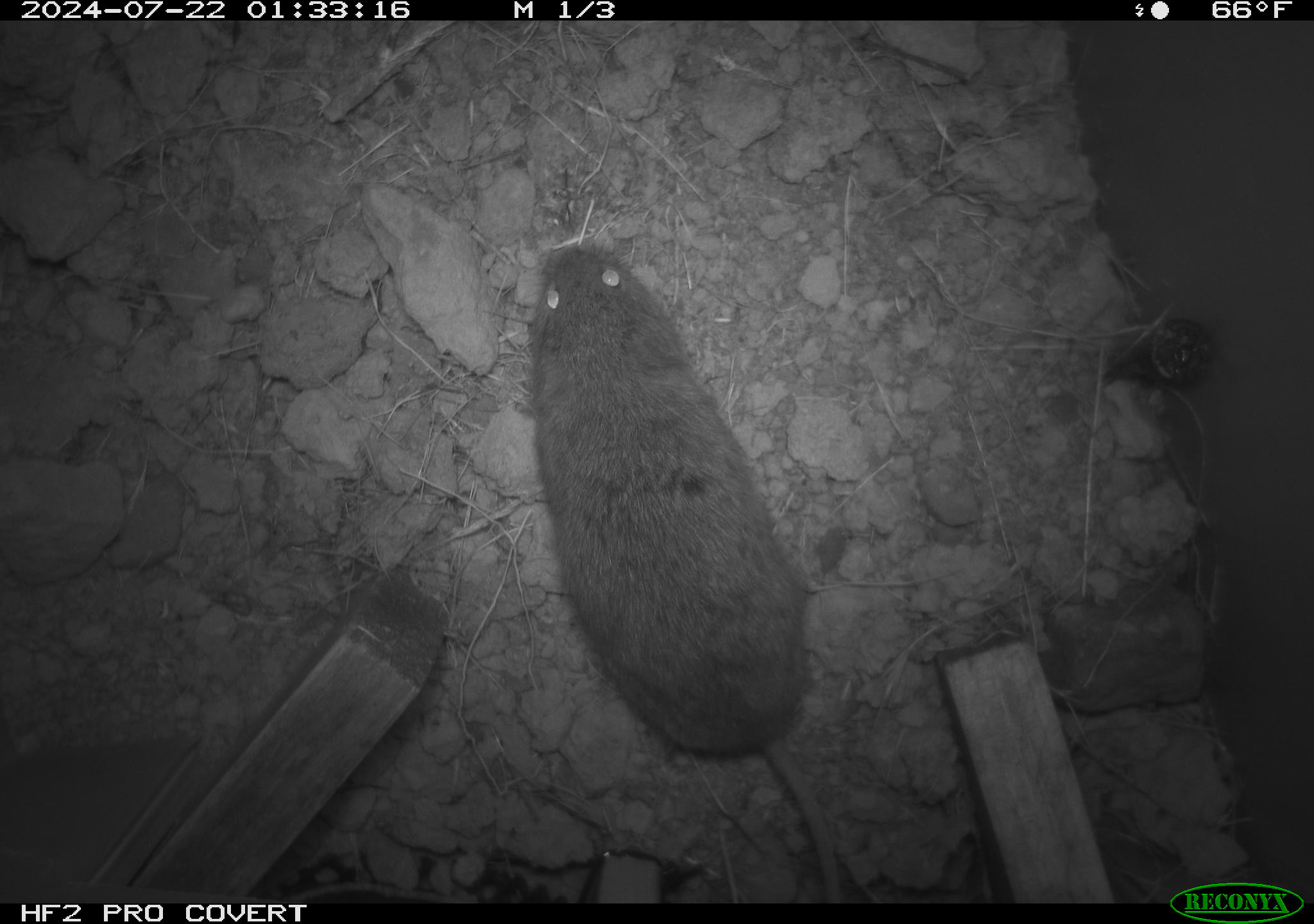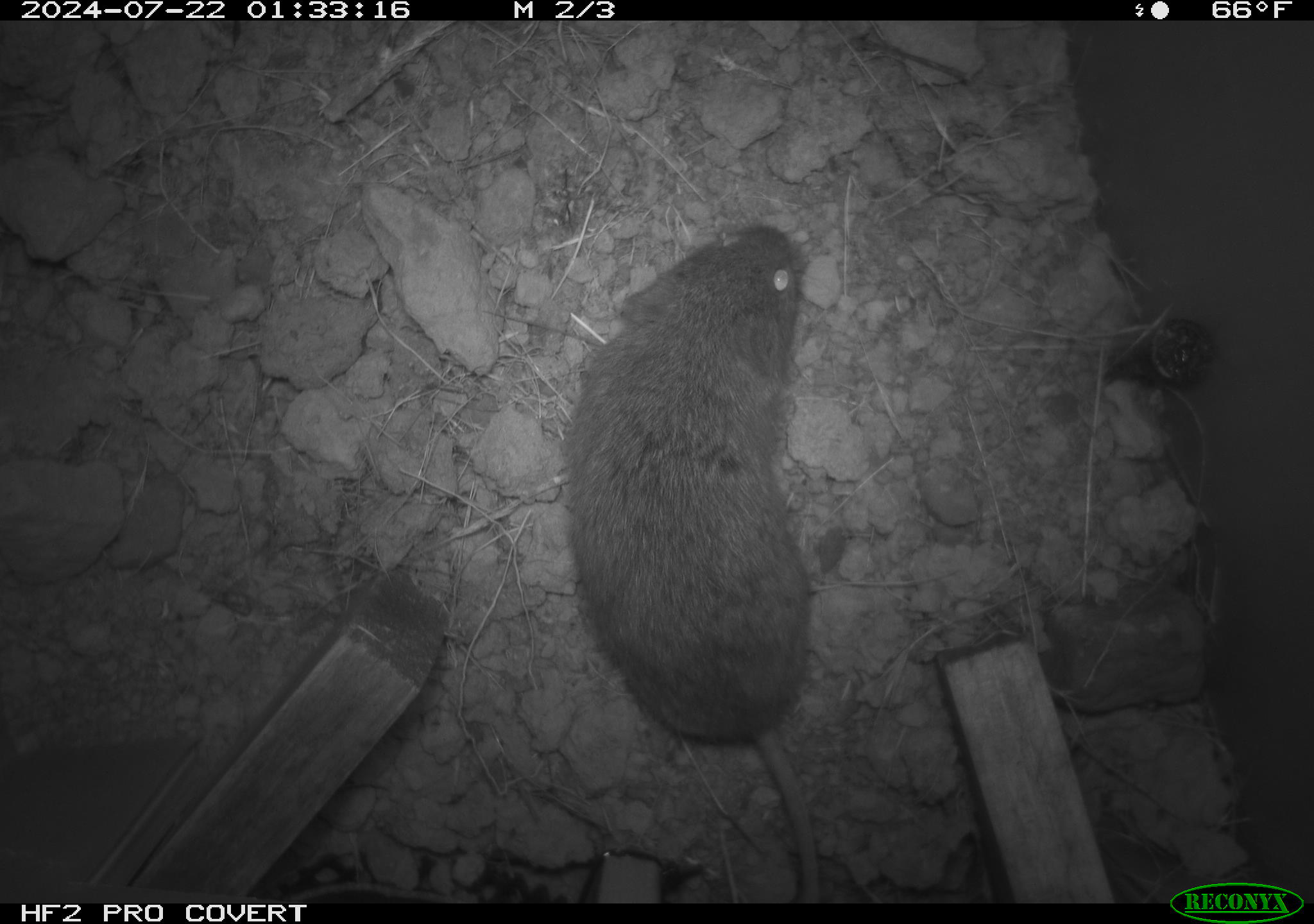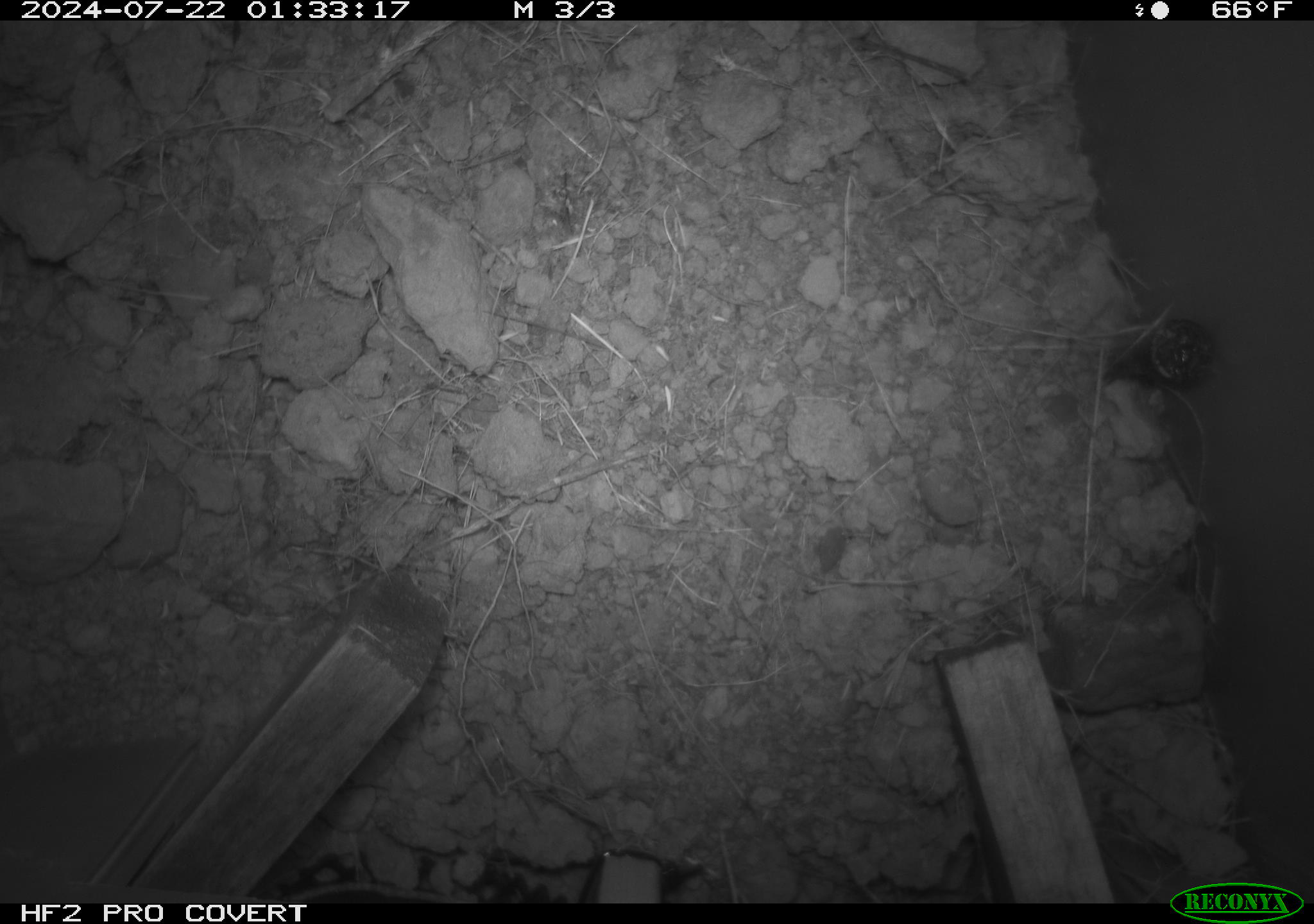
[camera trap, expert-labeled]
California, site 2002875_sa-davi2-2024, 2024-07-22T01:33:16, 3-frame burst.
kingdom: Animalia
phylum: Chordata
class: Mammalia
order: Rodentia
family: Cricetidae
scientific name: Arvicolinae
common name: voles, lemmings, and muskrats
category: arvicolinae subfamily